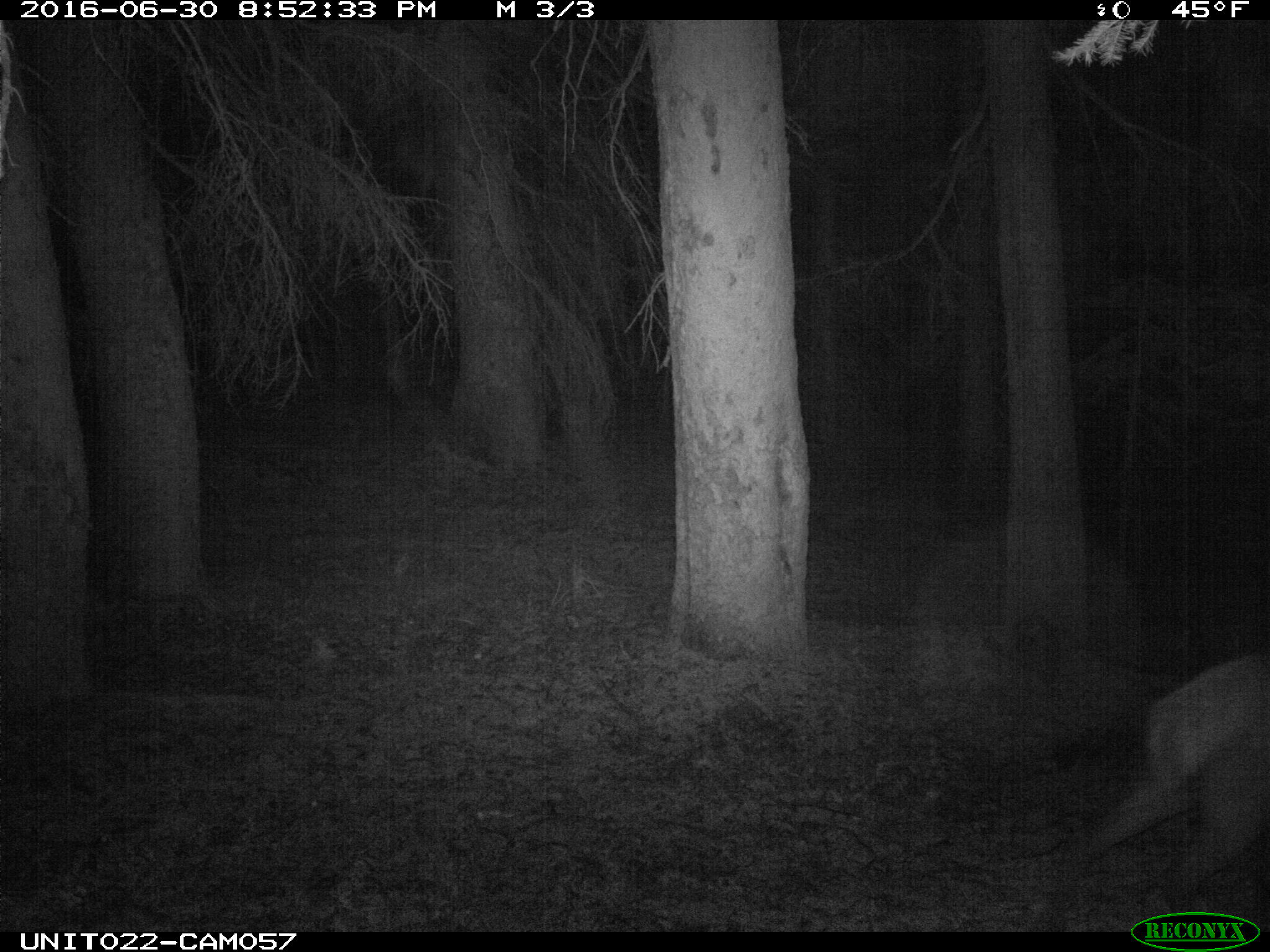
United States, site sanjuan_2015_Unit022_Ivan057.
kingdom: Animalia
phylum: Chordata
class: Mammalia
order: Artiodactyla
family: Cervidae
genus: Cervus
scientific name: Cervus elaphus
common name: red deer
Cervus elaphus (red deer).